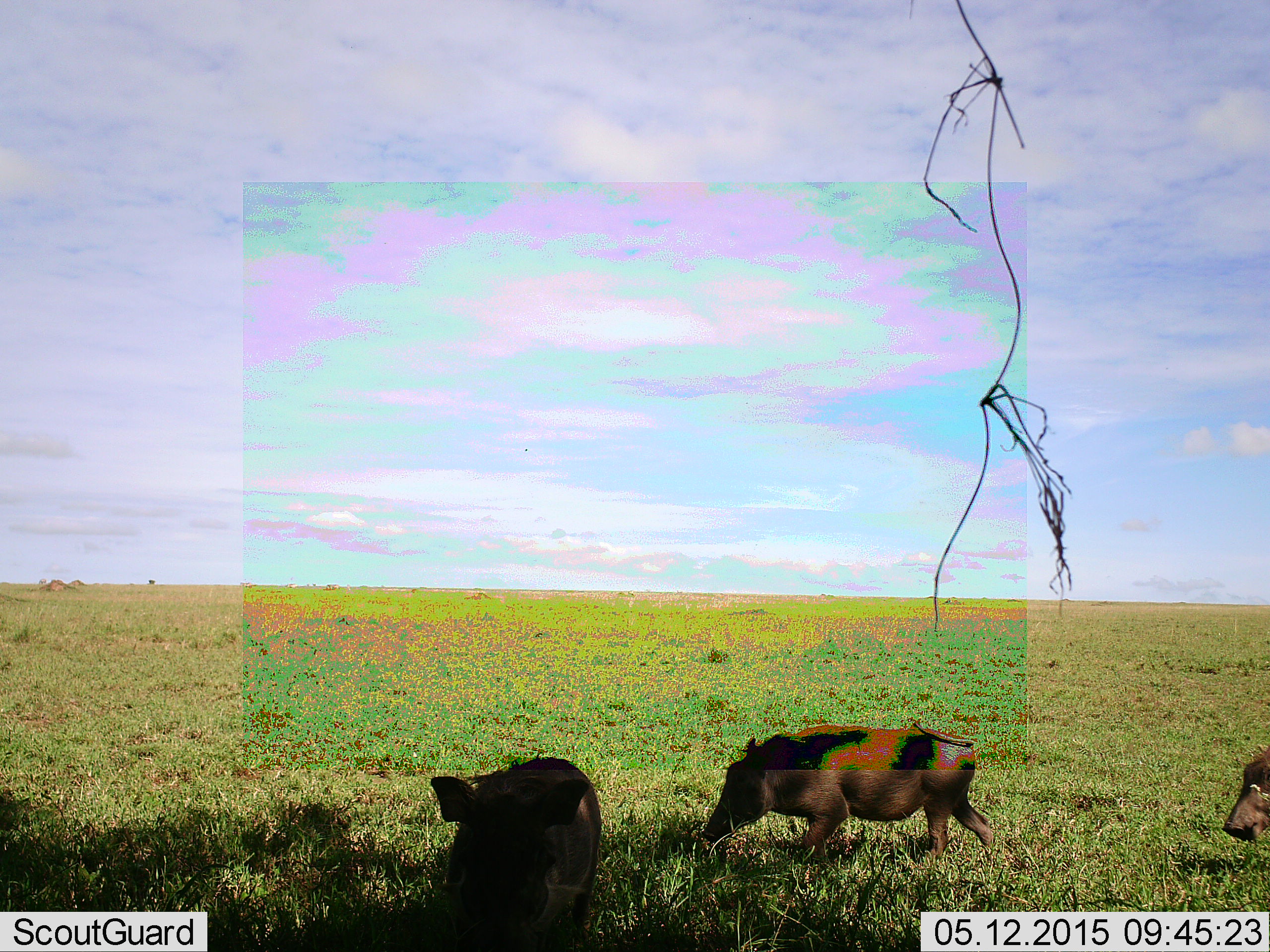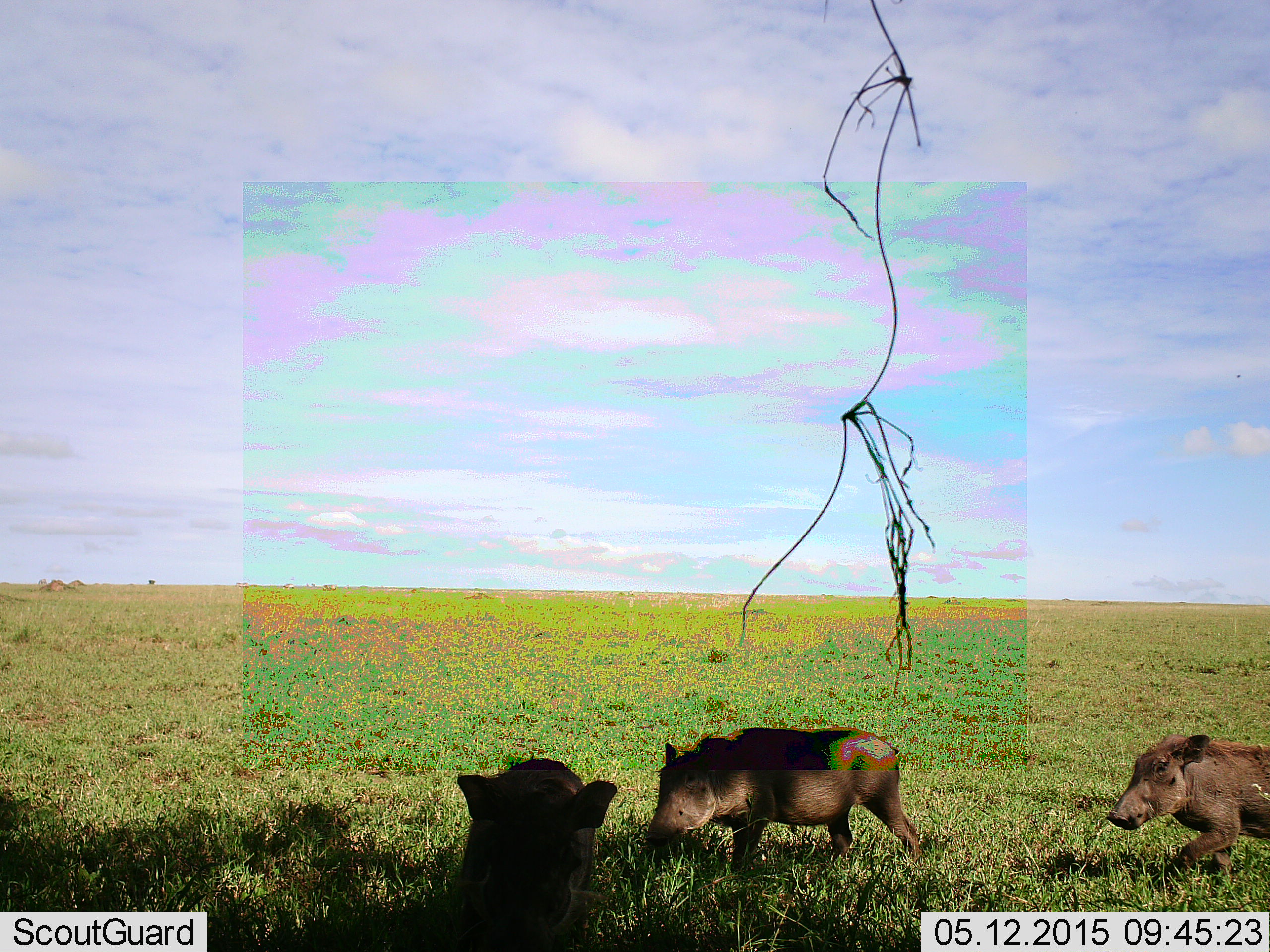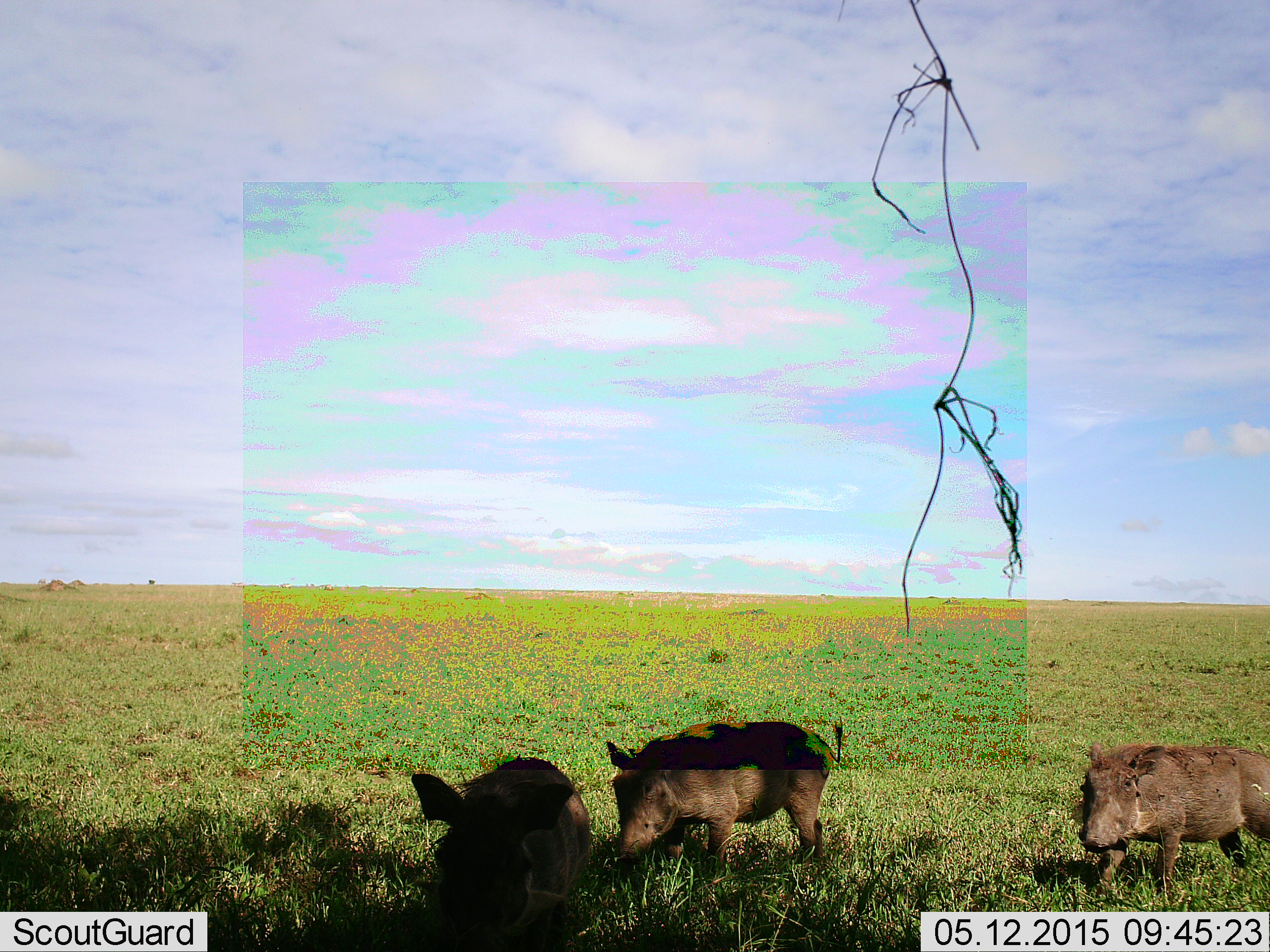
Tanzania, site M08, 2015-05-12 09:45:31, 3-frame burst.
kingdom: Animalia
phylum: Chordata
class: Mammalia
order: Artiodactyla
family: Suidae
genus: Phacochoerus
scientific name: Phacochoerus africanus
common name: warthog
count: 3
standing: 20%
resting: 0%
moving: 80%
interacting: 0%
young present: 0%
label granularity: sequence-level